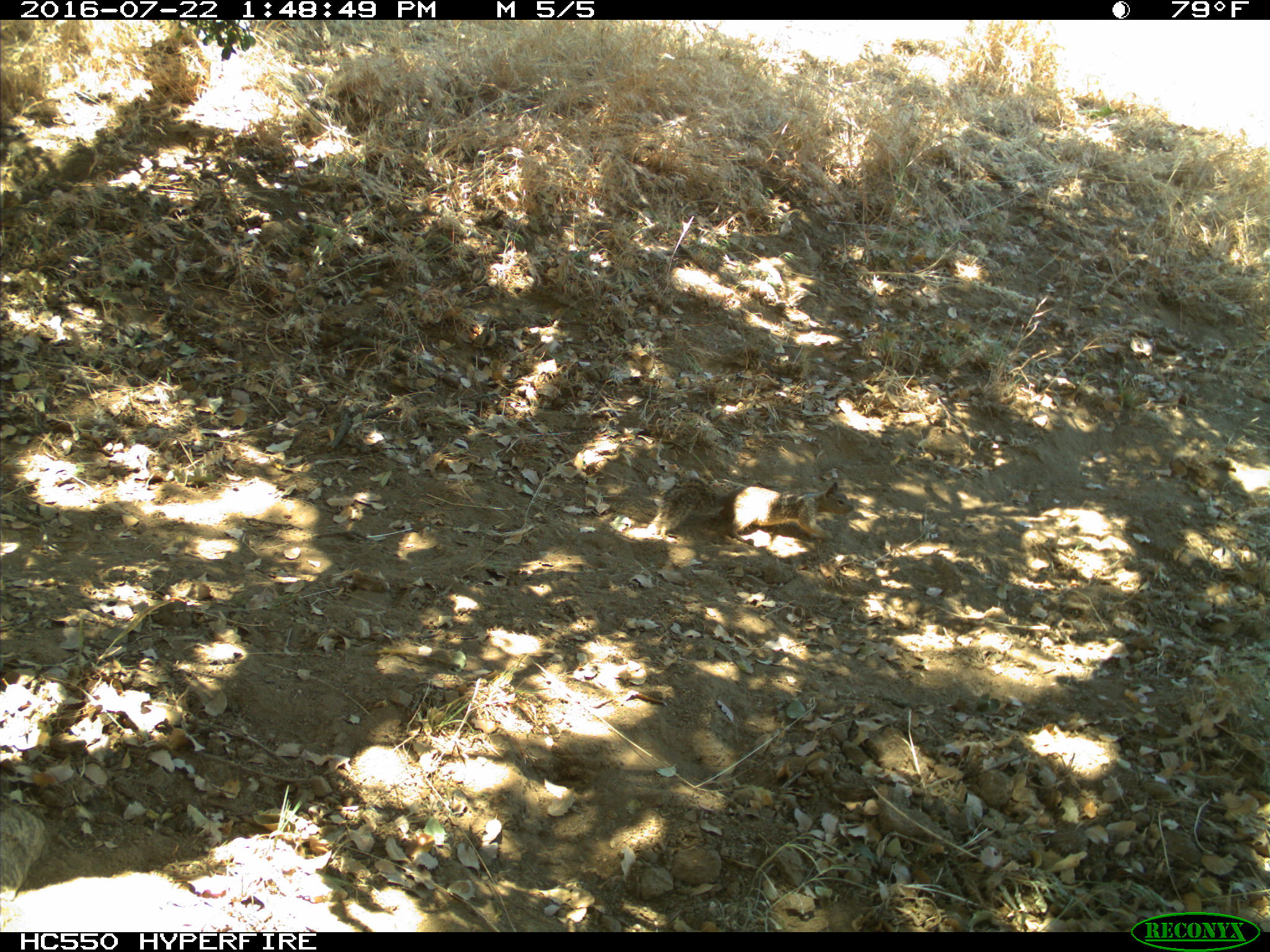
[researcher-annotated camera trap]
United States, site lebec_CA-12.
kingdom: Animalia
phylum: Chordata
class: Mammalia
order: Rodentia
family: Sciuridae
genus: Otospermophilus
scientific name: Otospermophilus beecheyi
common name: california ground squirrel